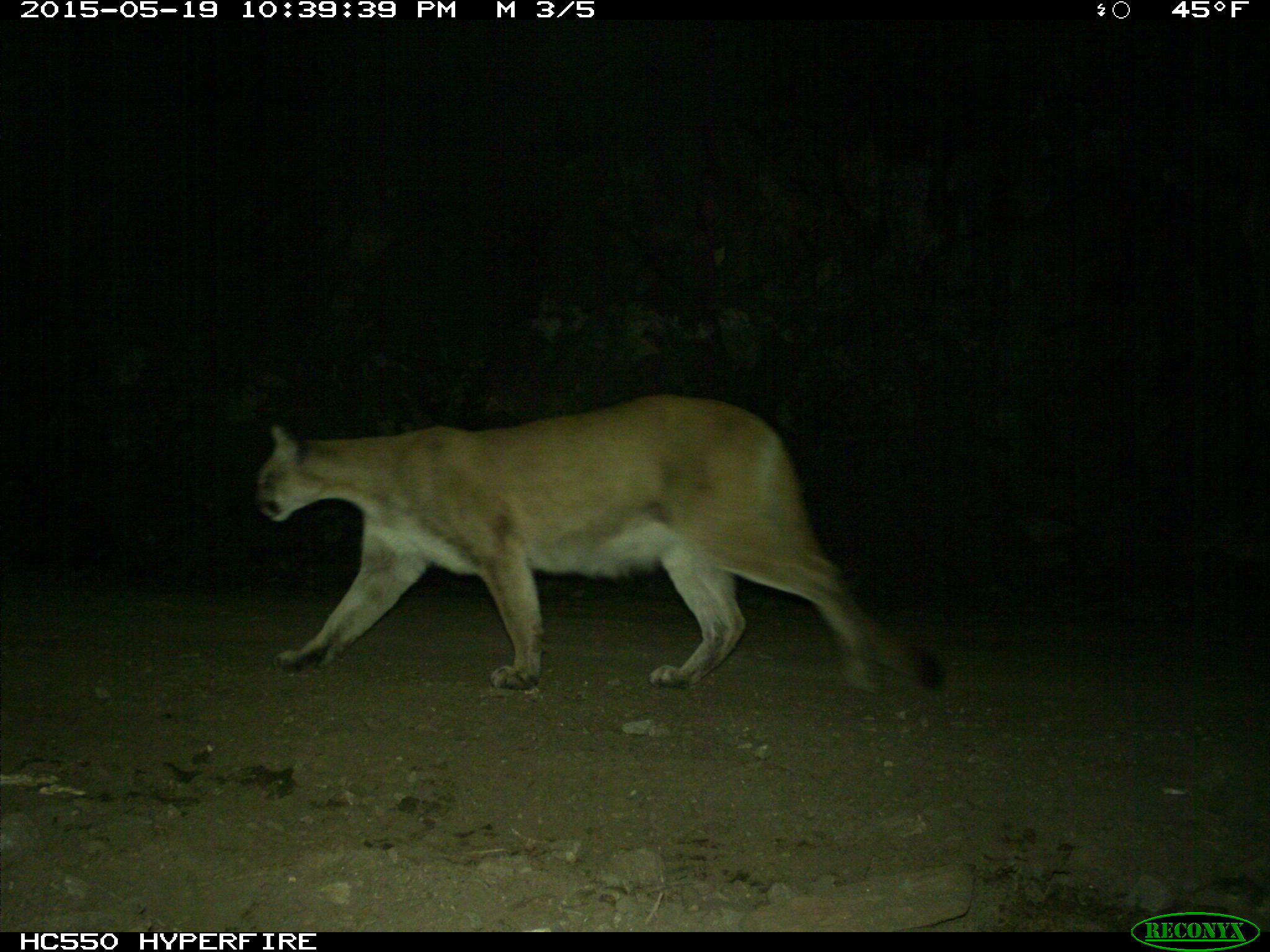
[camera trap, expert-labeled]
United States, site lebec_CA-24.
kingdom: Animalia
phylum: Chordata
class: Mammalia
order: Carnivora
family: Felidae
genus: Puma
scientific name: Puma concolor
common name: mountain lion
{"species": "Puma concolor (mountain lion)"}